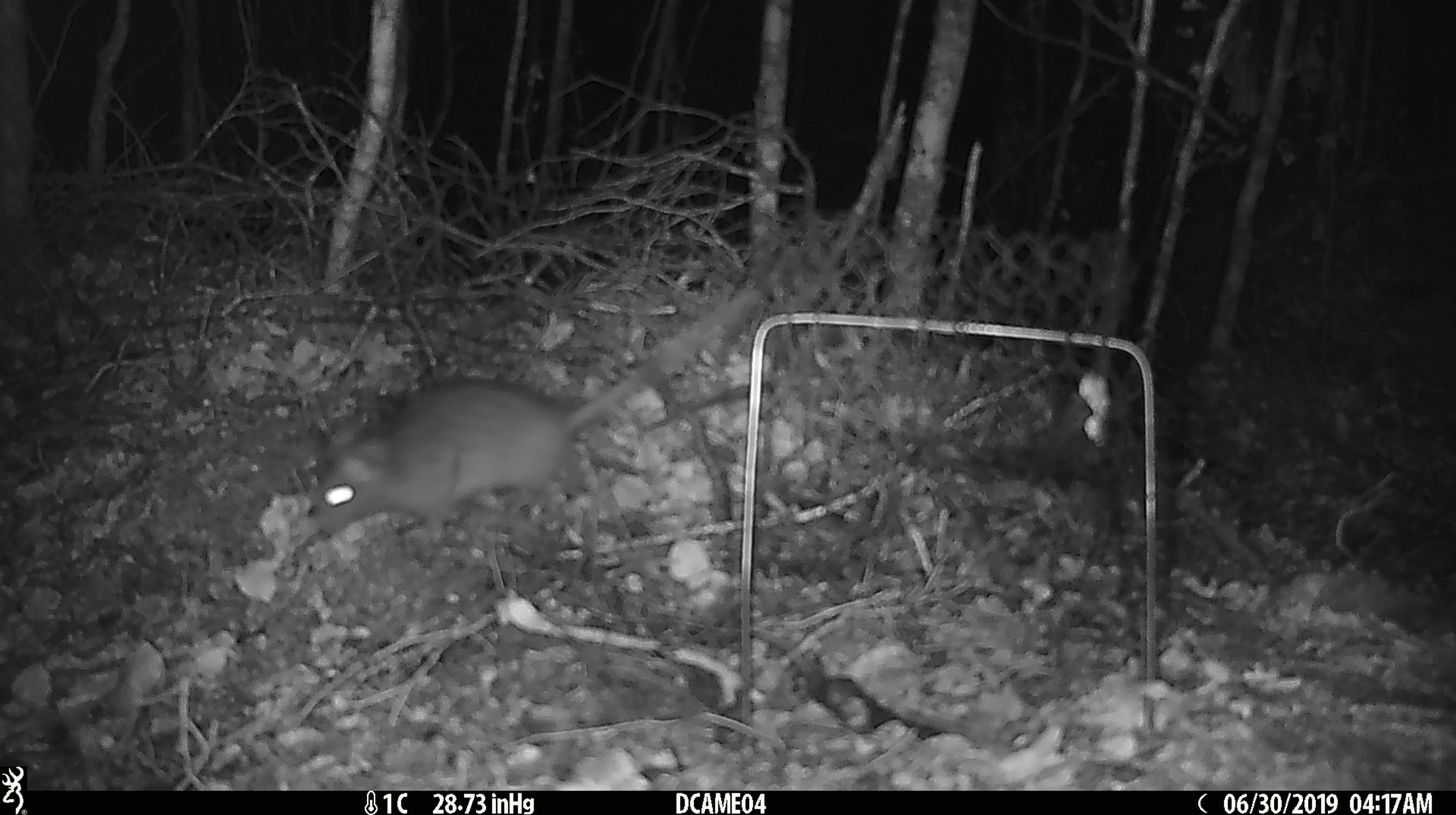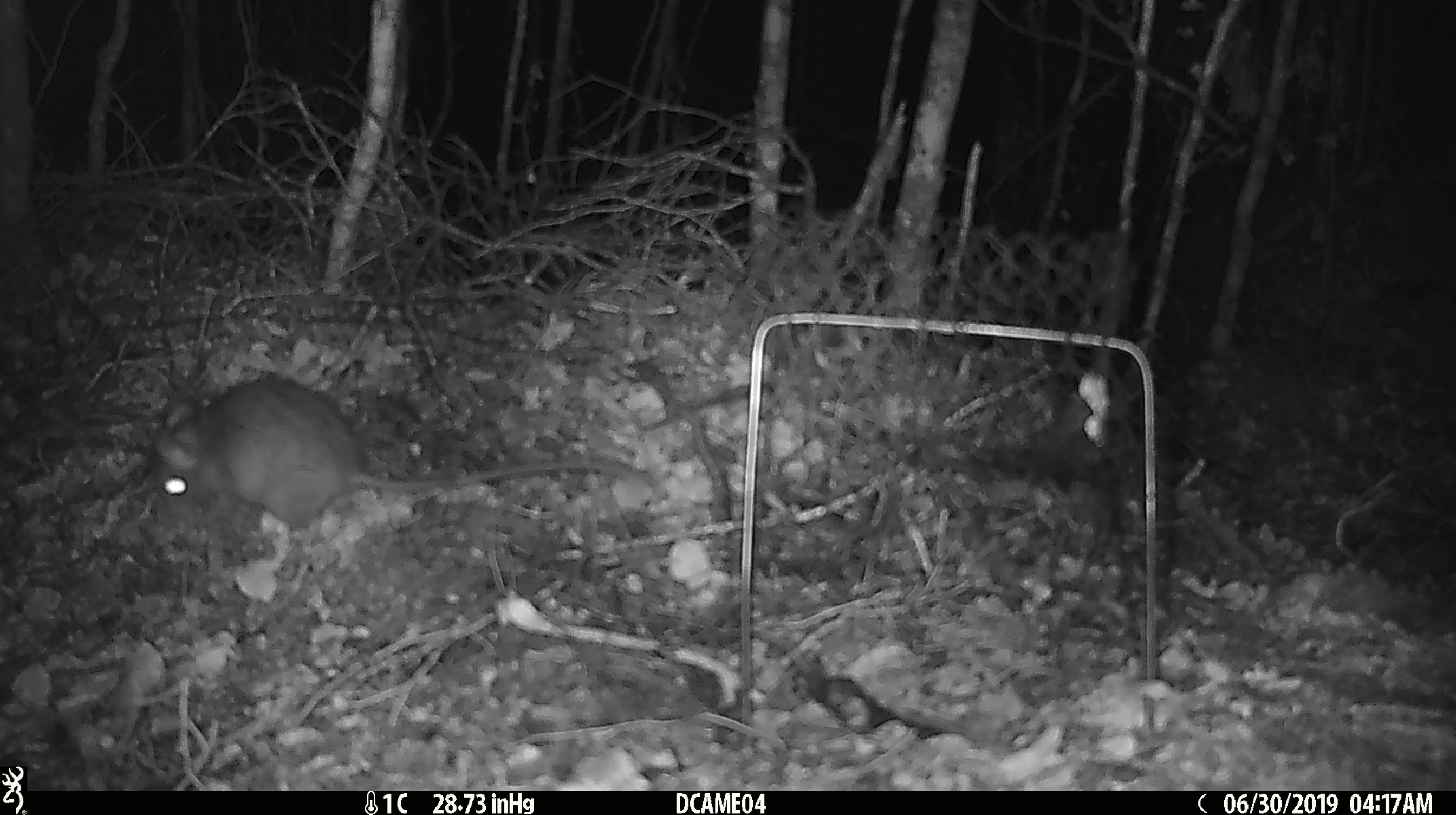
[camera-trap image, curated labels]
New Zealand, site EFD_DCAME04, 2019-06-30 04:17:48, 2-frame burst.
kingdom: Animalia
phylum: Chordata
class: Mammalia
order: Rodentia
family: Muridae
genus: Rattus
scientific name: Rattus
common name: rat